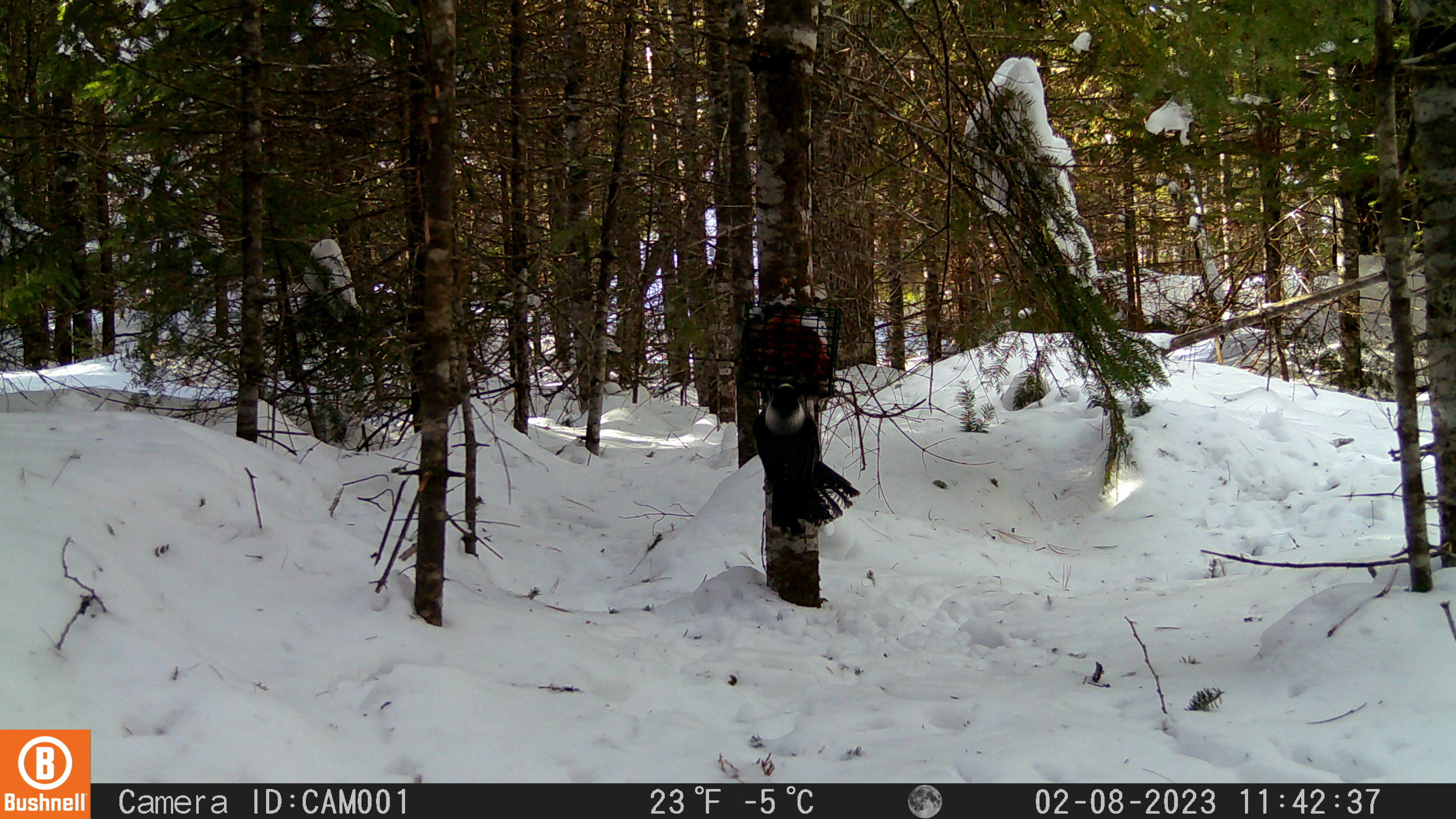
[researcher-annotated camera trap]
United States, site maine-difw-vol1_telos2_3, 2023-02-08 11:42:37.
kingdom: Animalia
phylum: Chordata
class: Aves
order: Passeriformes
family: Corvidae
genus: Perisoreus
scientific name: Perisoreus canadensis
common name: canada jay